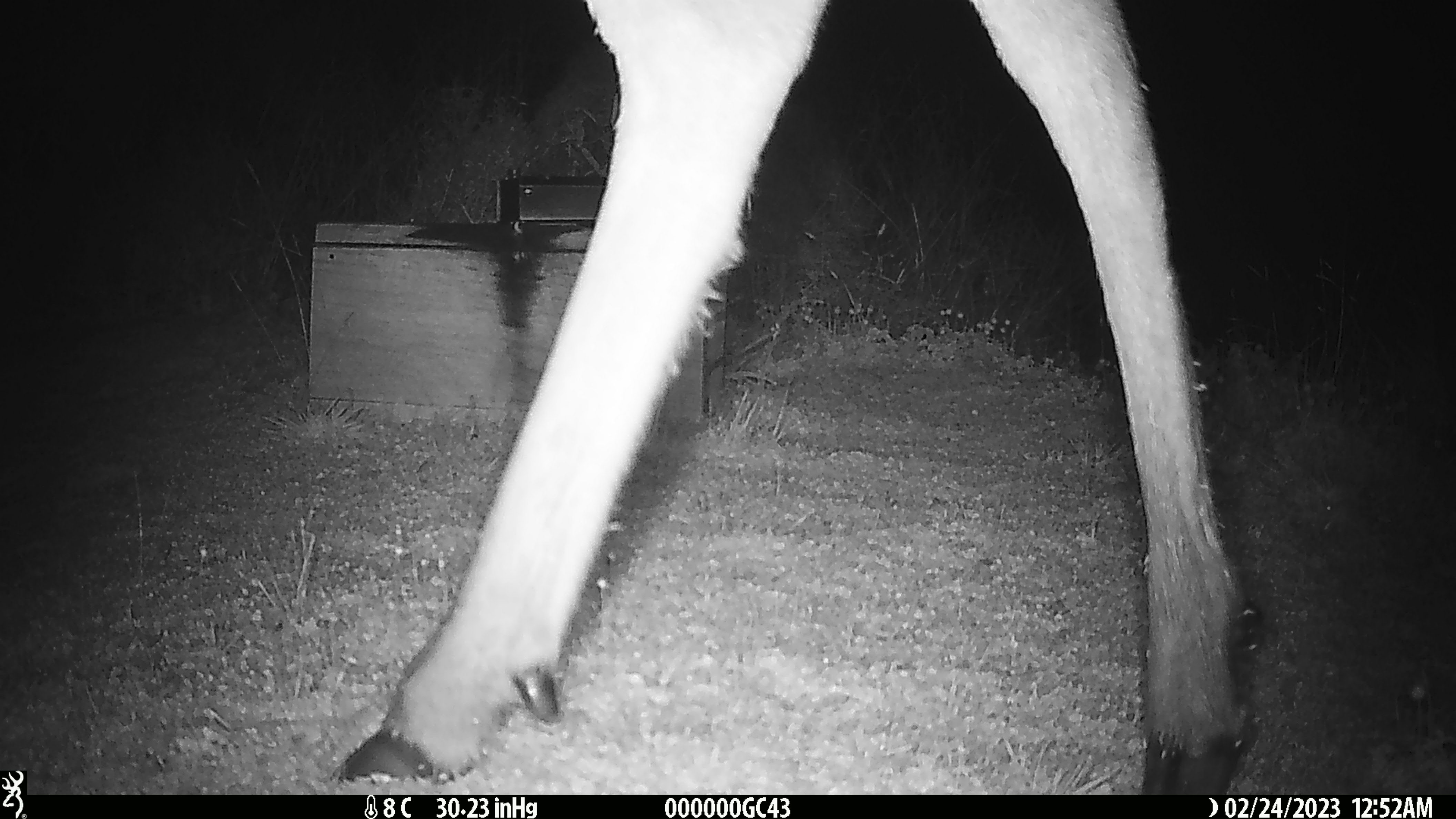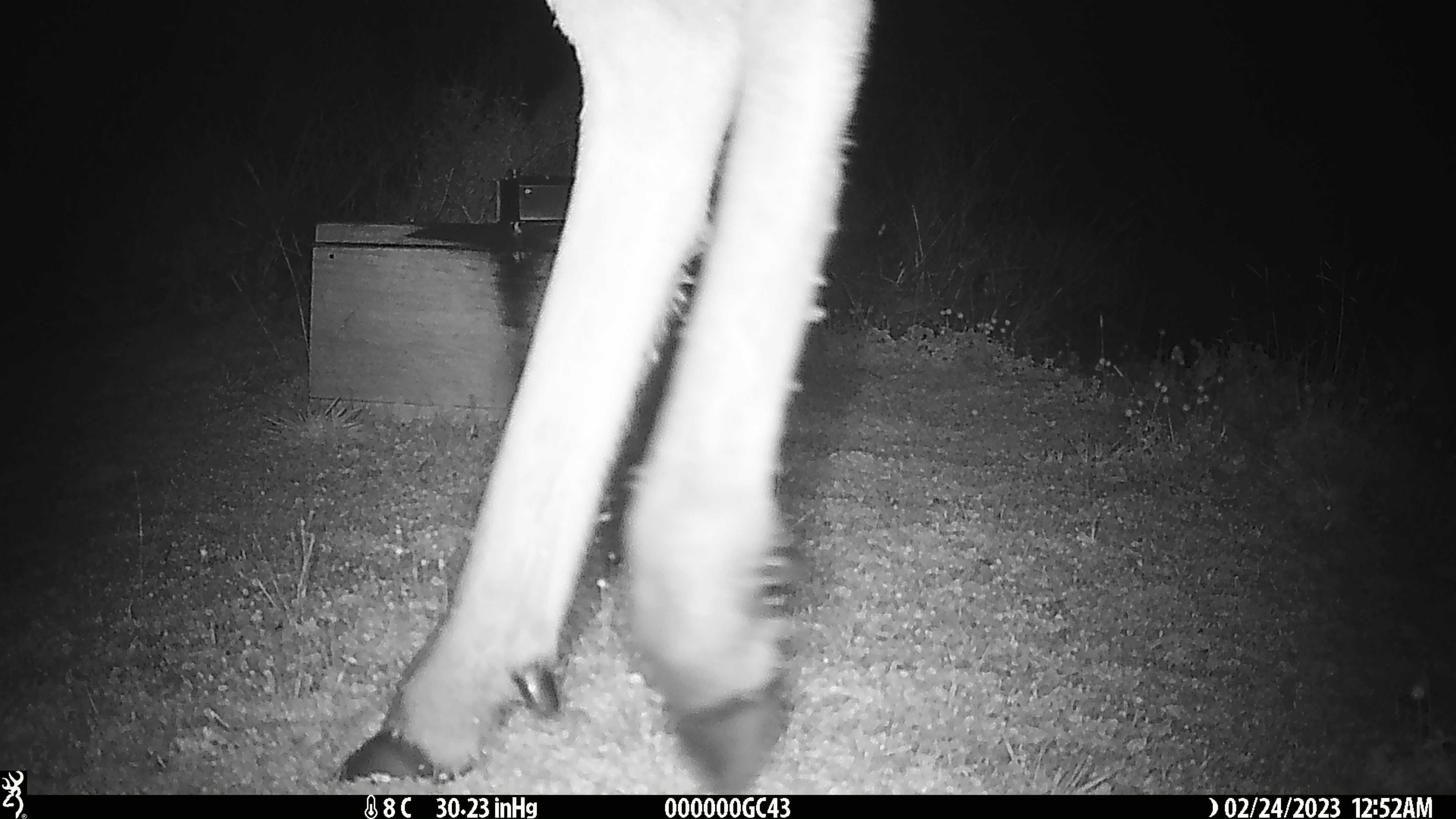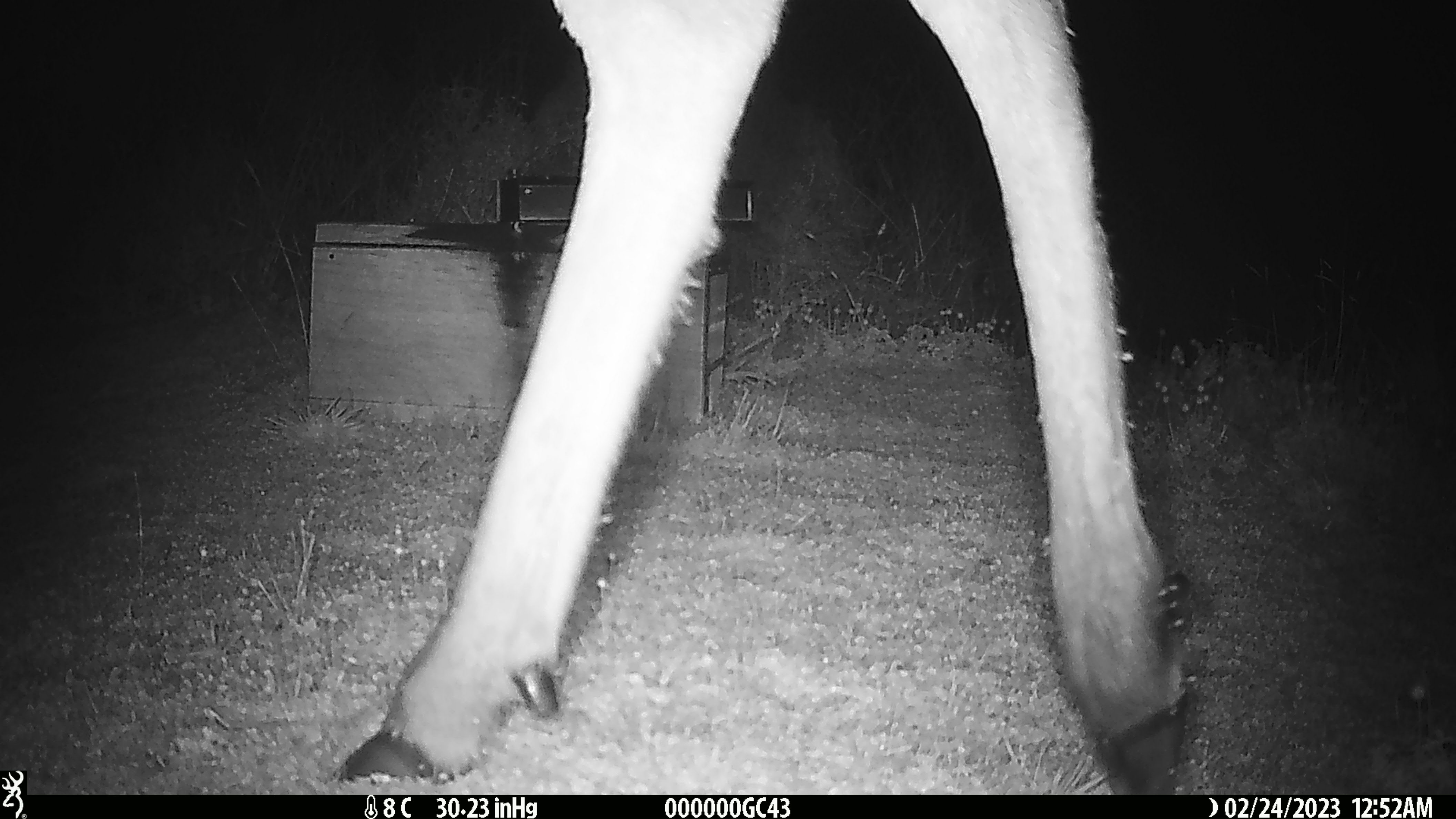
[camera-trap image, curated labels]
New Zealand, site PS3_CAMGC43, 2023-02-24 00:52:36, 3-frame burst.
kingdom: Animalia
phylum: Chordata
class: Mammalia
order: Artiodactyla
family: Cervidae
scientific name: Cervidae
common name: deer